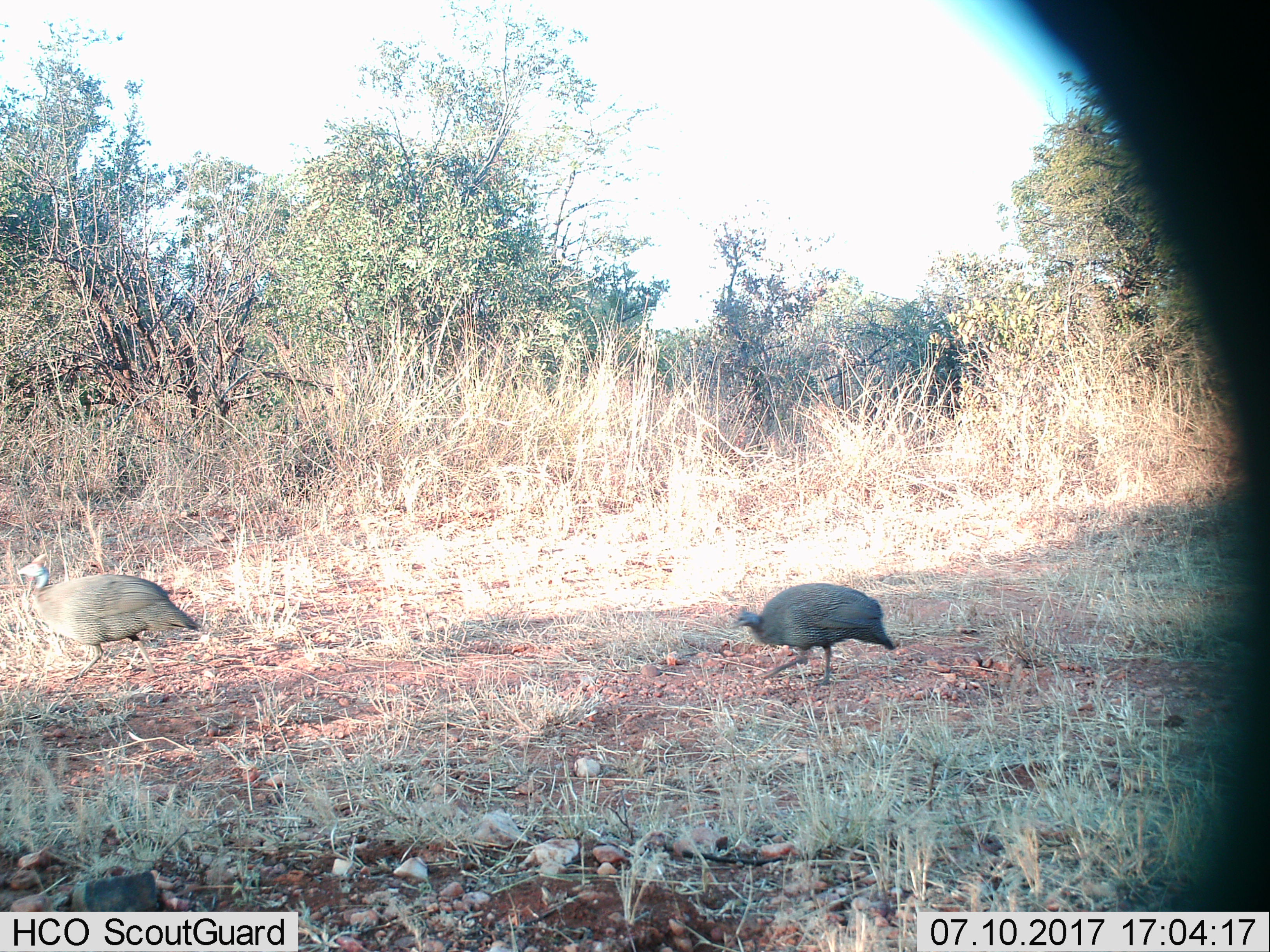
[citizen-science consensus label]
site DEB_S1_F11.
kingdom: Animalia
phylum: Chordata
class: Aves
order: Galliformes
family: Numididae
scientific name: Numididae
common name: guineafowl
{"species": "guineafowl (Numididae)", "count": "2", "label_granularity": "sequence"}